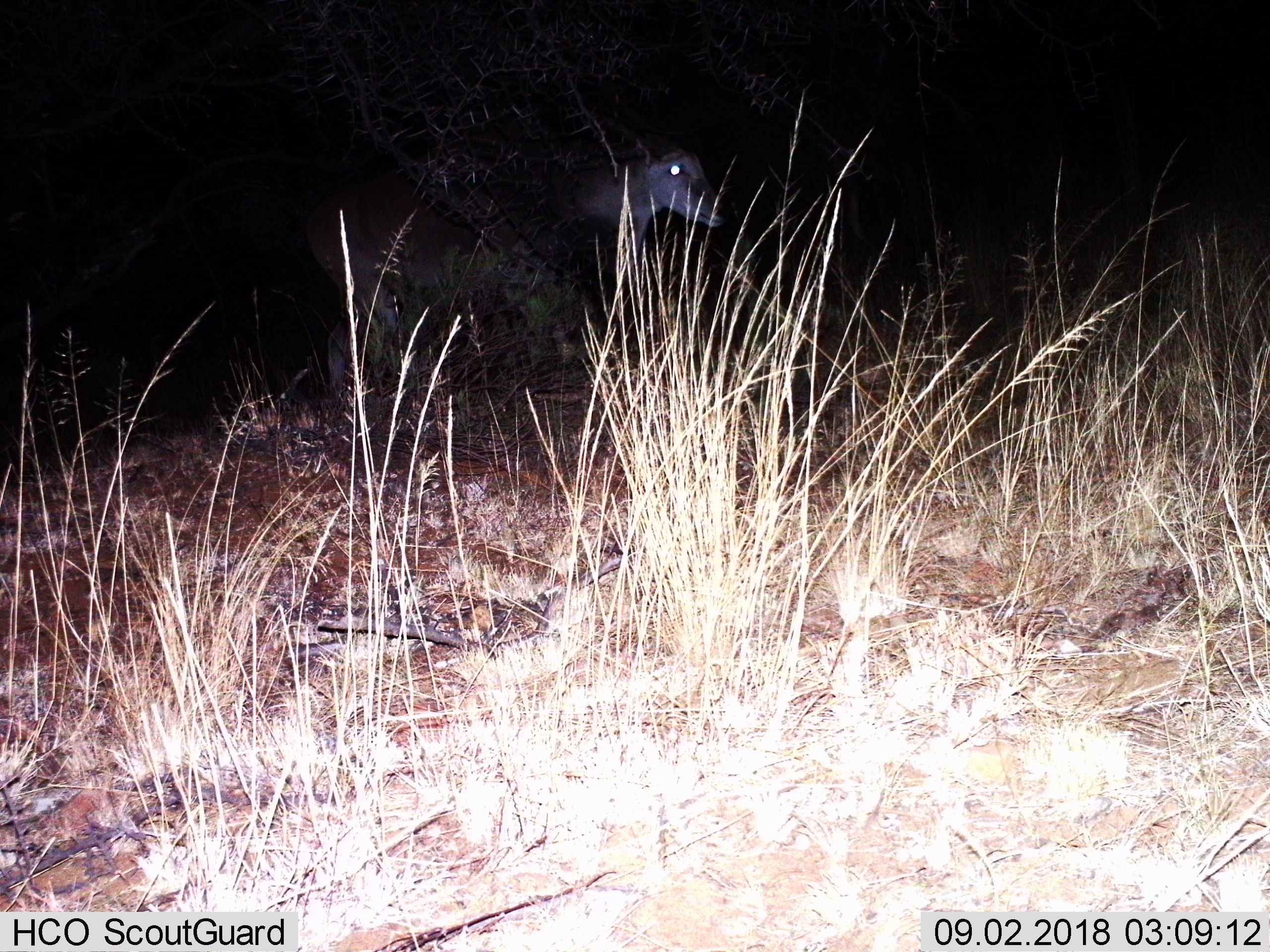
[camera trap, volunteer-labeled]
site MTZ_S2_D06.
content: unidentified animal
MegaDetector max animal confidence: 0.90